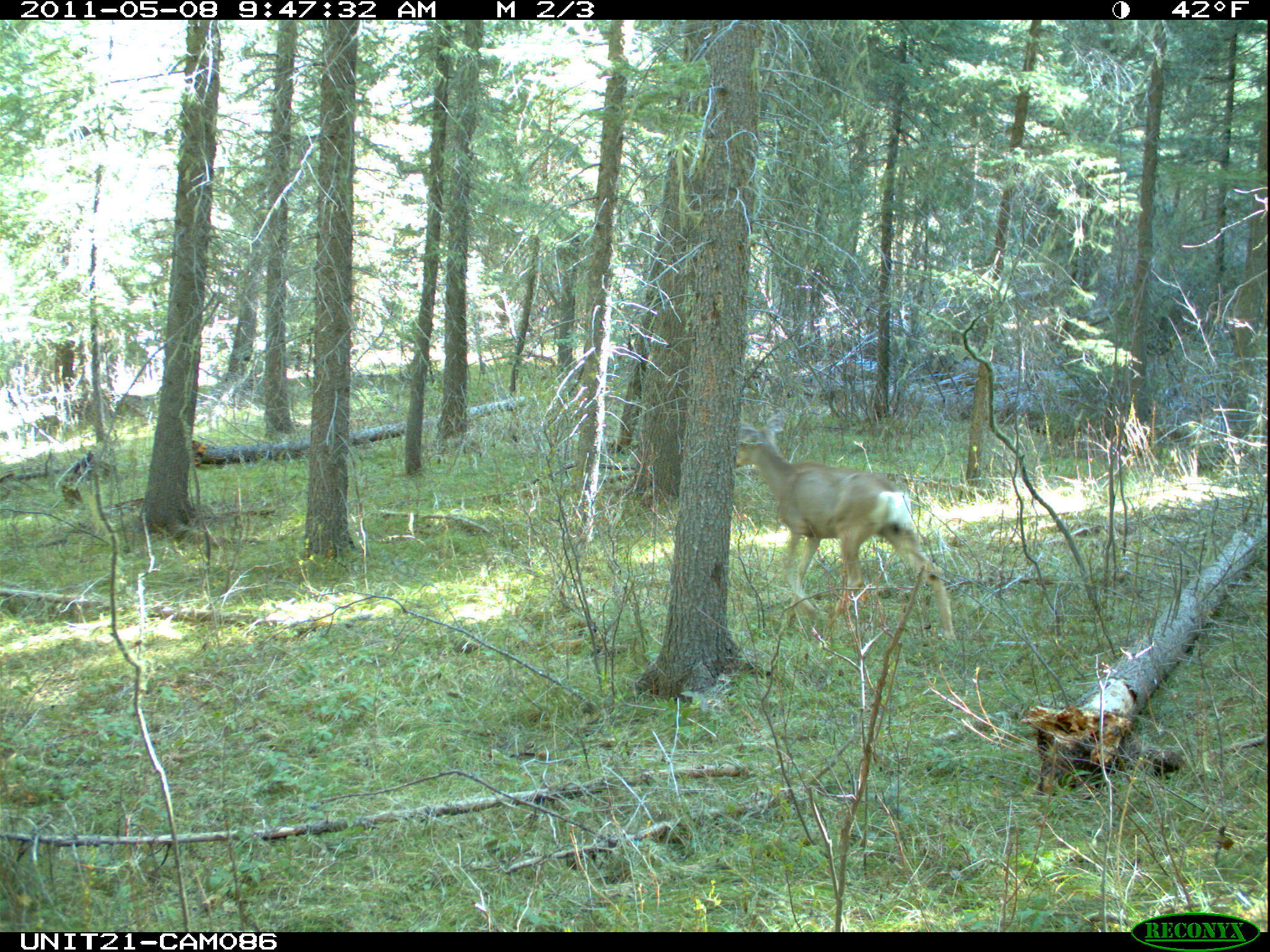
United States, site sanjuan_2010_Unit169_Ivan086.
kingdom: Animalia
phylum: Chordata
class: Mammalia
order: Artiodactyla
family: Cervidae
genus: Odocoileus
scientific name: Odocoileus hemionus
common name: mule deer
Odocoileus hemionus (mule deer).